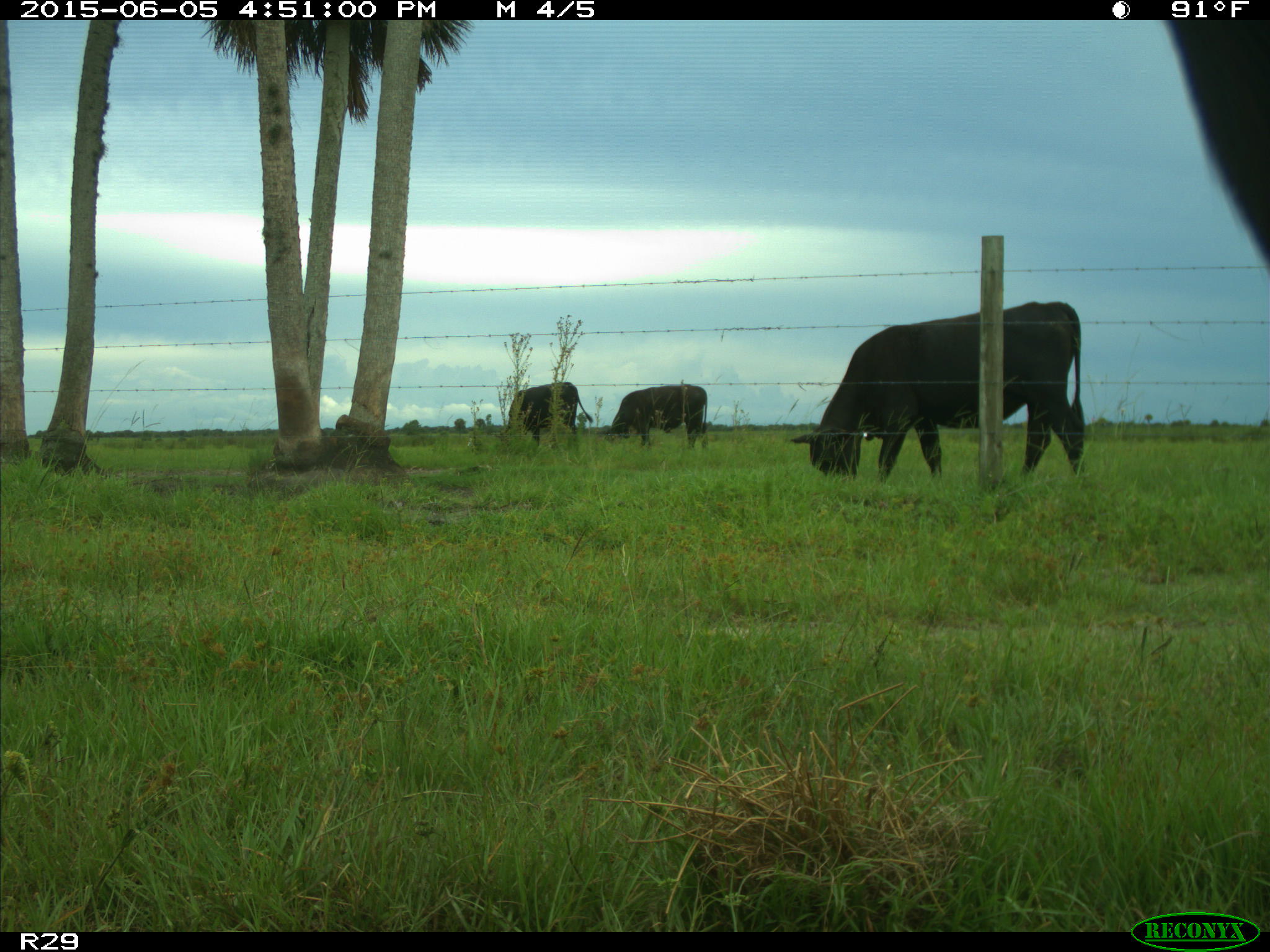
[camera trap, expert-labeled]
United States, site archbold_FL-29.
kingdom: Animalia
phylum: Chordata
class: Mammalia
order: Artiodactyla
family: Bovidae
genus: Bos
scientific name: Bos taurus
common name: domestic cow